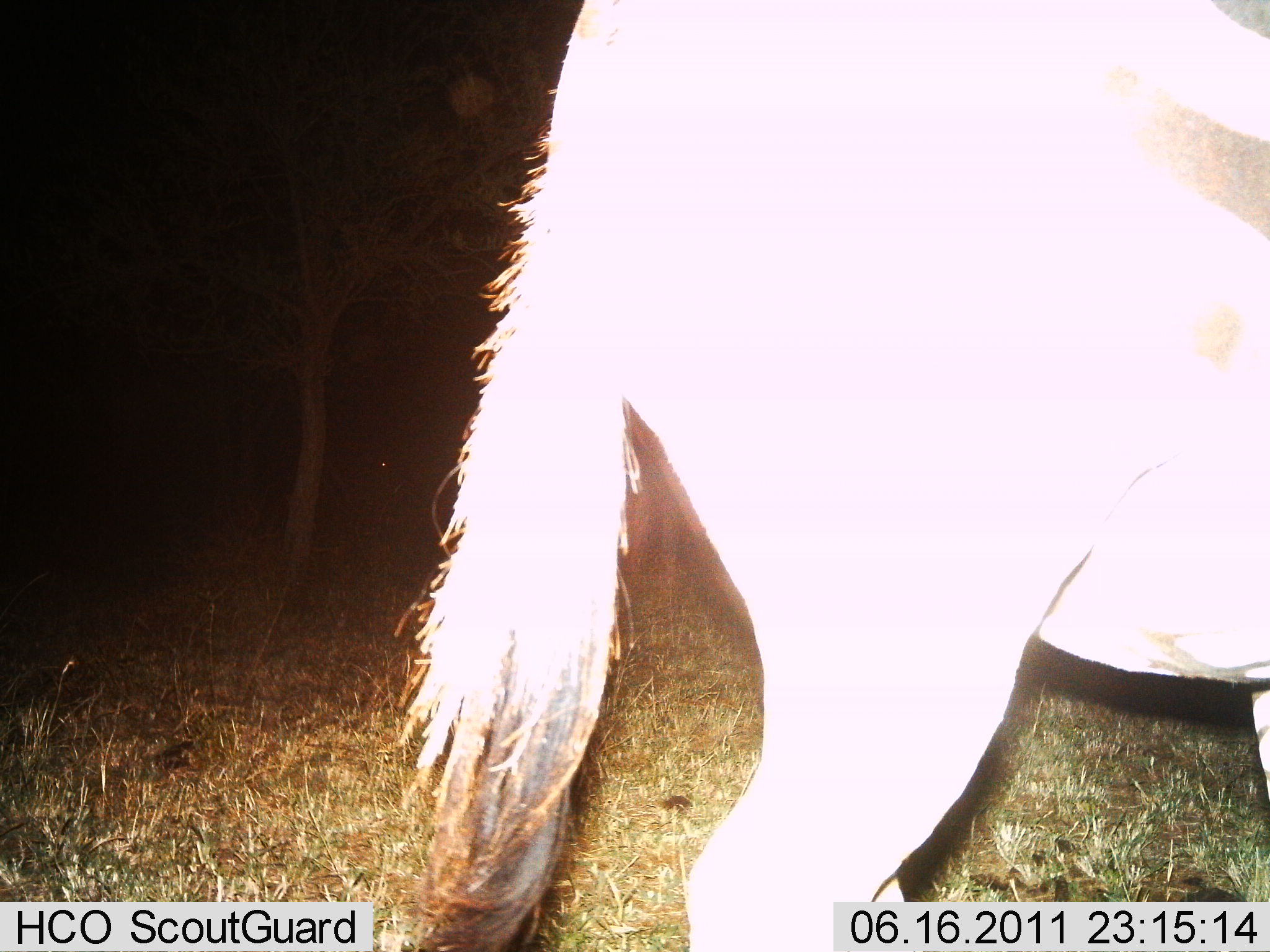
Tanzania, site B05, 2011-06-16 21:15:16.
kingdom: Animalia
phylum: Chordata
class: Mammalia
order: Perissodactyla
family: Equidae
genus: Equus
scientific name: Equus quagga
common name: plains zebra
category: zebra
Zebra (plains zebra) (Equus quagga), count 1. Behavior (volunteer vote fractions): standing 29%, resting 0%, moving 71%, interacting 0%. Young present (vote fraction): 0%. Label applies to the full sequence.